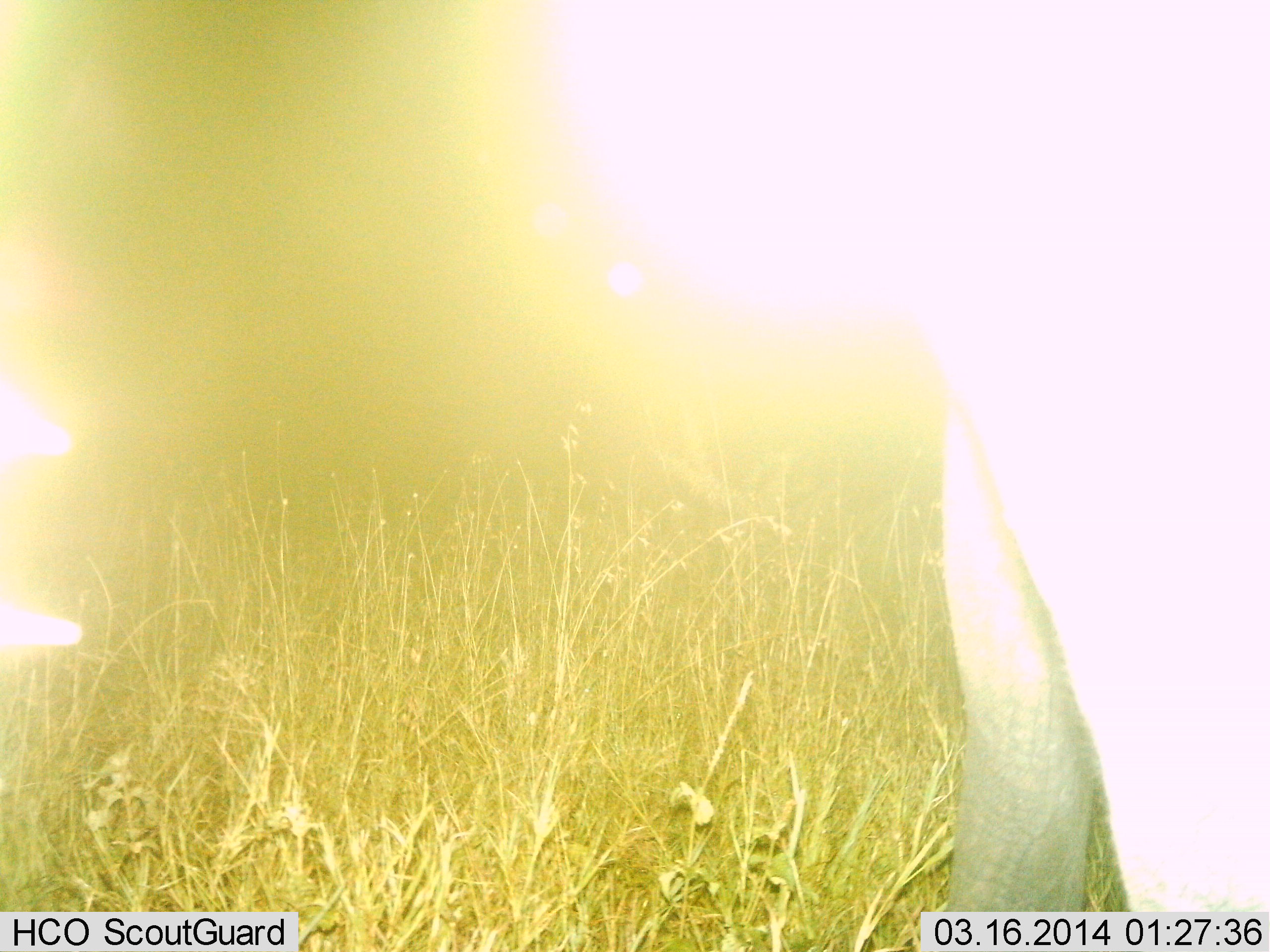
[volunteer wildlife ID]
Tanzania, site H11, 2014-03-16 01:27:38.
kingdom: Animalia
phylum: Chordata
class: Mammalia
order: Proboscidea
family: Elephantidae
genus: Loxodonta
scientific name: Loxodonta africana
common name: african bush elephant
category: elephant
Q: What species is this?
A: Elephant (african bush elephant) (Loxodonta africana).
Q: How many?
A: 1.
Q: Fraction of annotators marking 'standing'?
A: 89%.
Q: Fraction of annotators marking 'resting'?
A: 0%.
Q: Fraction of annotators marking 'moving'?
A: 11%.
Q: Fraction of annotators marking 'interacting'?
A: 0%.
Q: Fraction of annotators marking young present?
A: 0%.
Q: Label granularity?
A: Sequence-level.